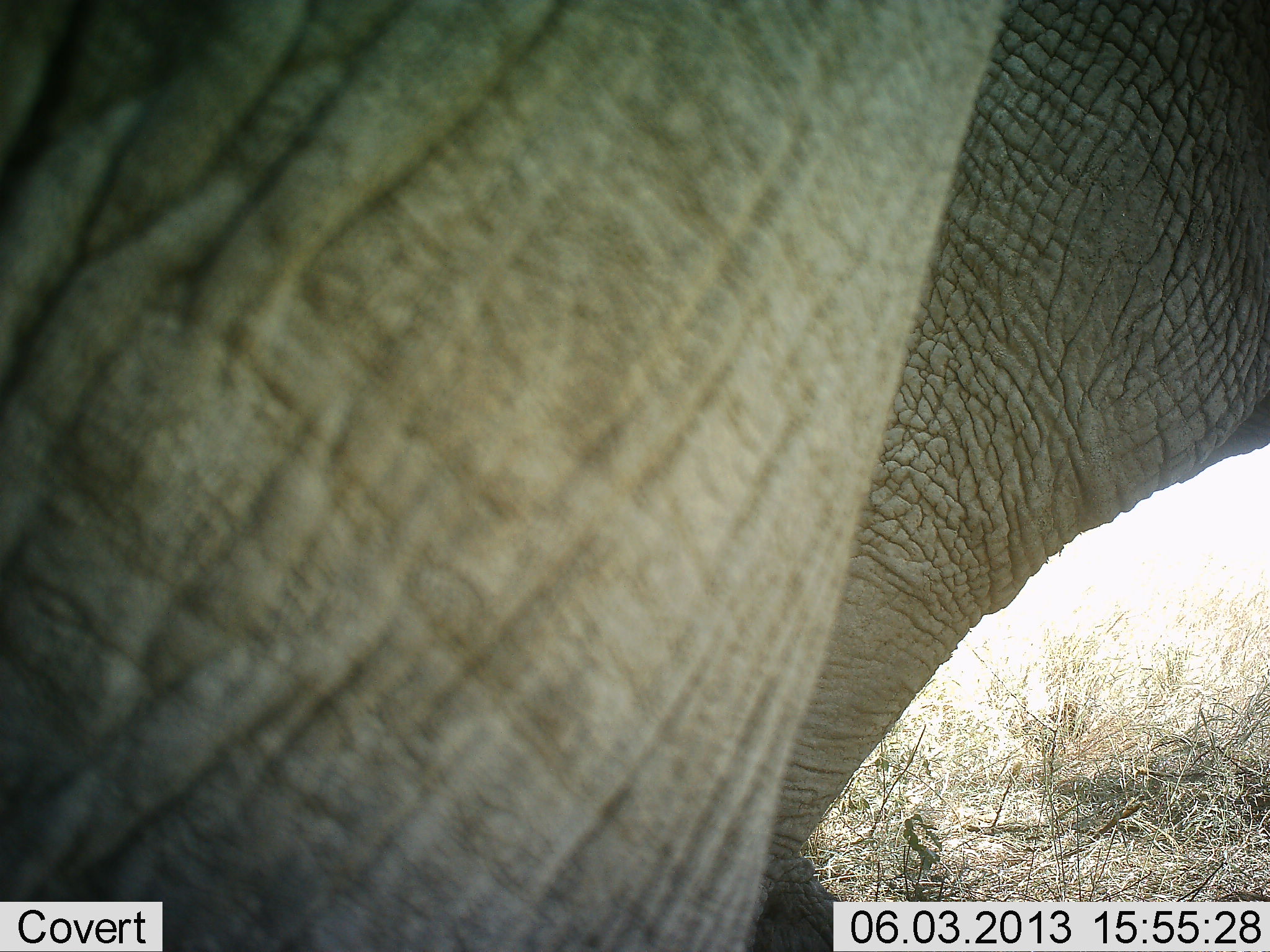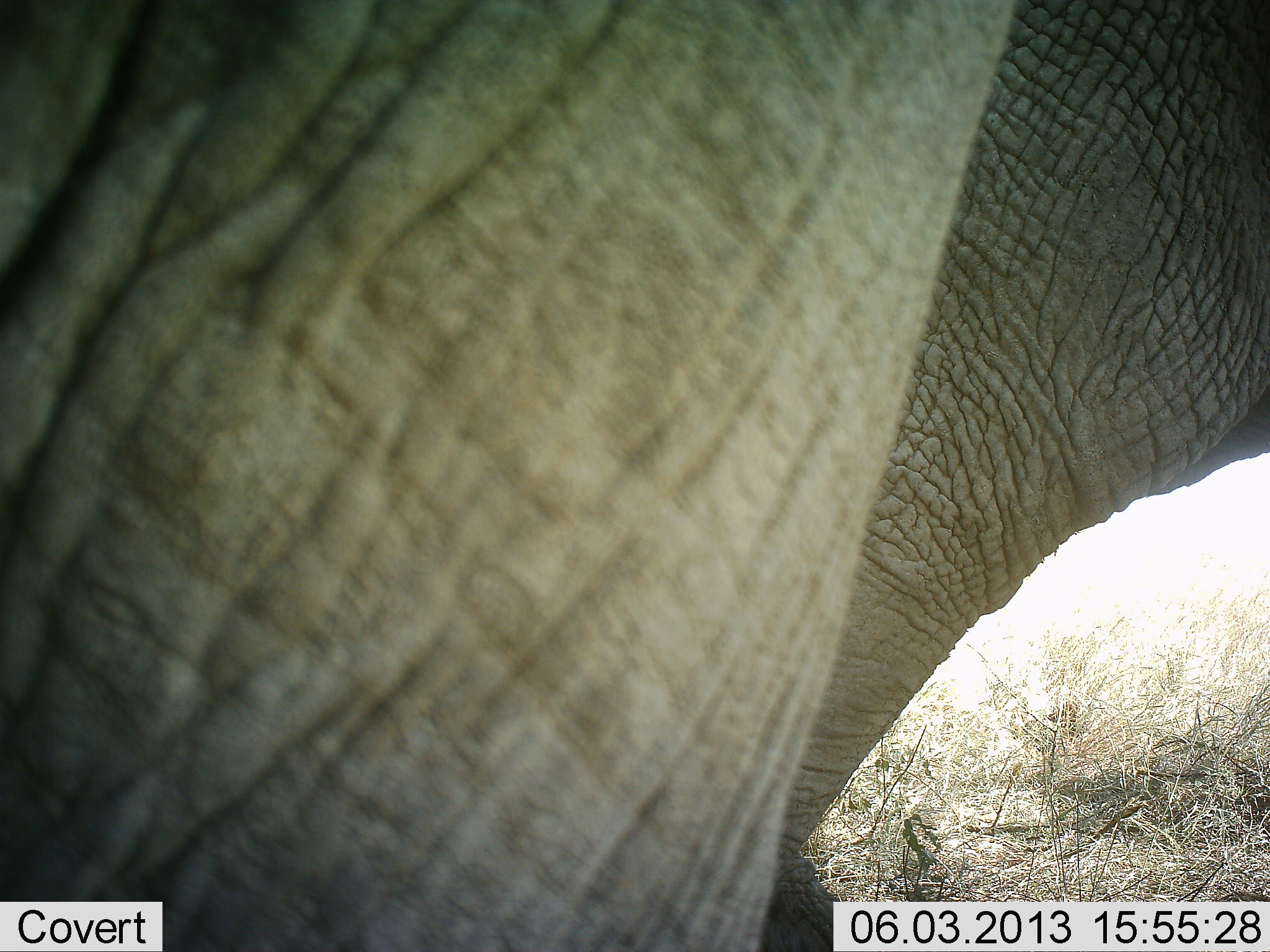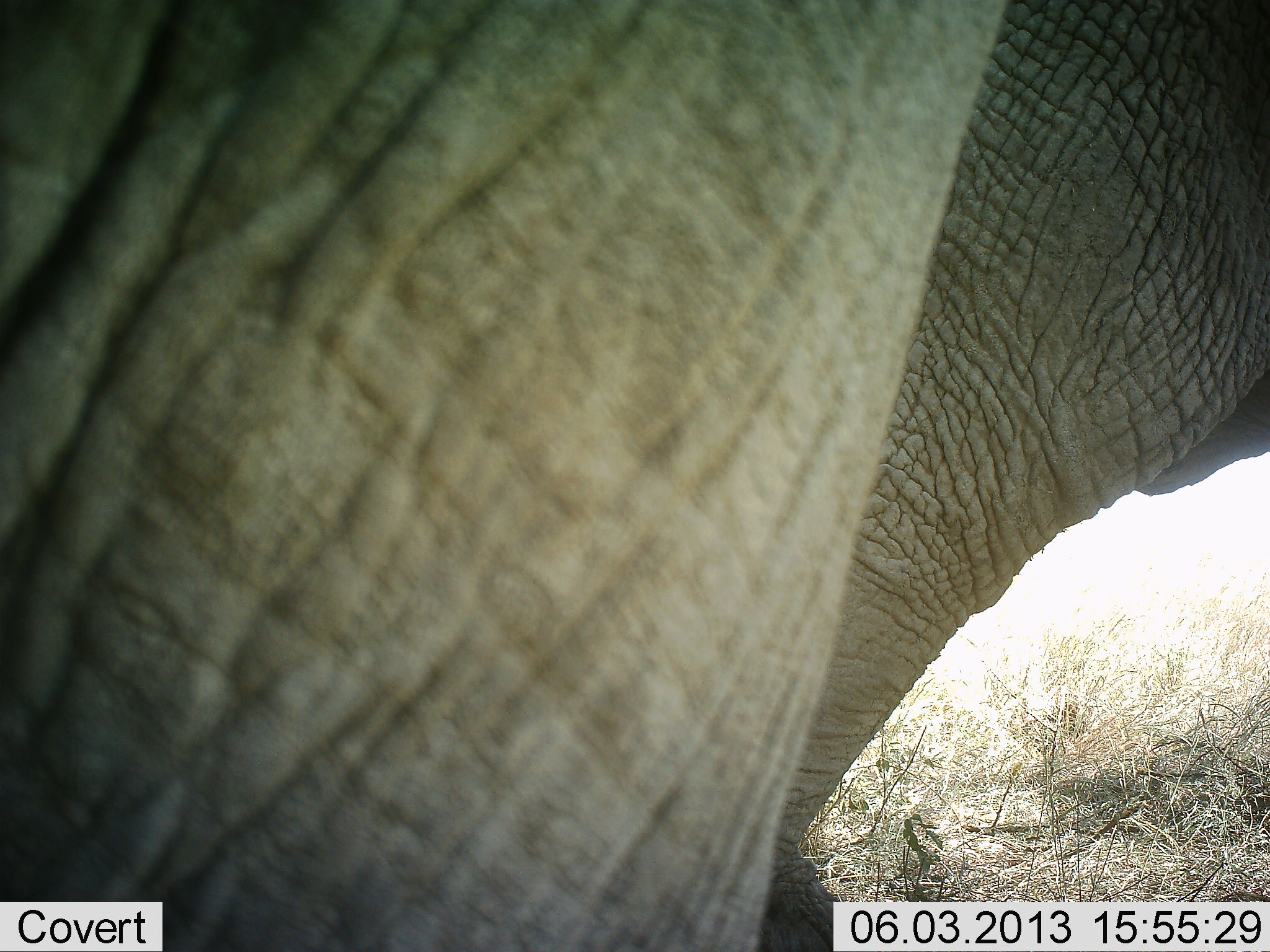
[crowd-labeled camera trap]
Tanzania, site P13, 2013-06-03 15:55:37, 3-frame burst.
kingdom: Animalia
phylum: Chordata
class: Mammalia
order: Proboscidea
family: Elephantidae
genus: Loxodonta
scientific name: Loxodonta africana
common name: african bush elephant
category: elephant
Elephant (african bush elephant) (Loxodonta africana), count 1. Behavior (volunteer vote fractions): standing 100%, resting 0%, moving 0%, interacting 0%. Young present (vote fraction): 0%. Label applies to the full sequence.